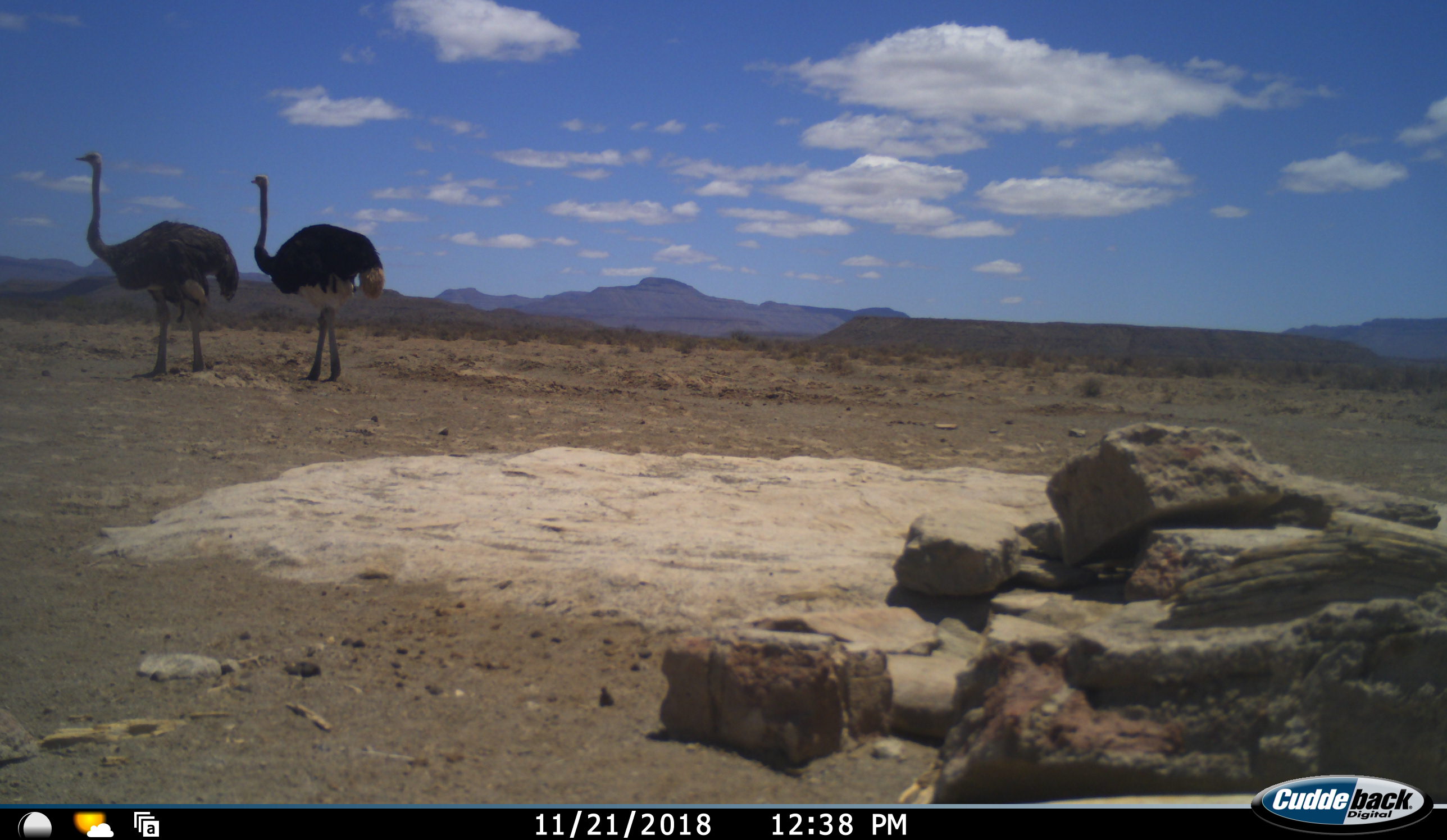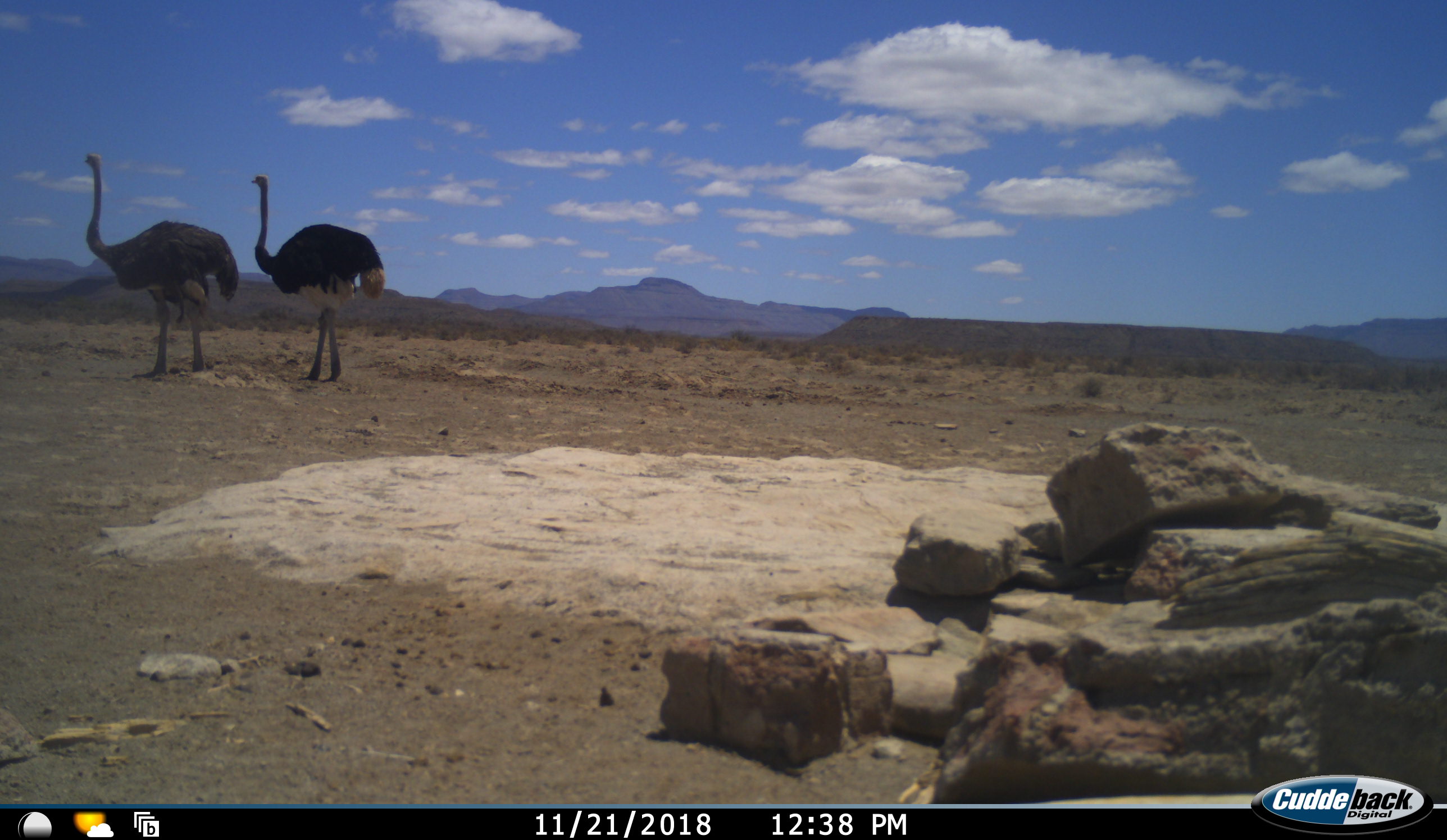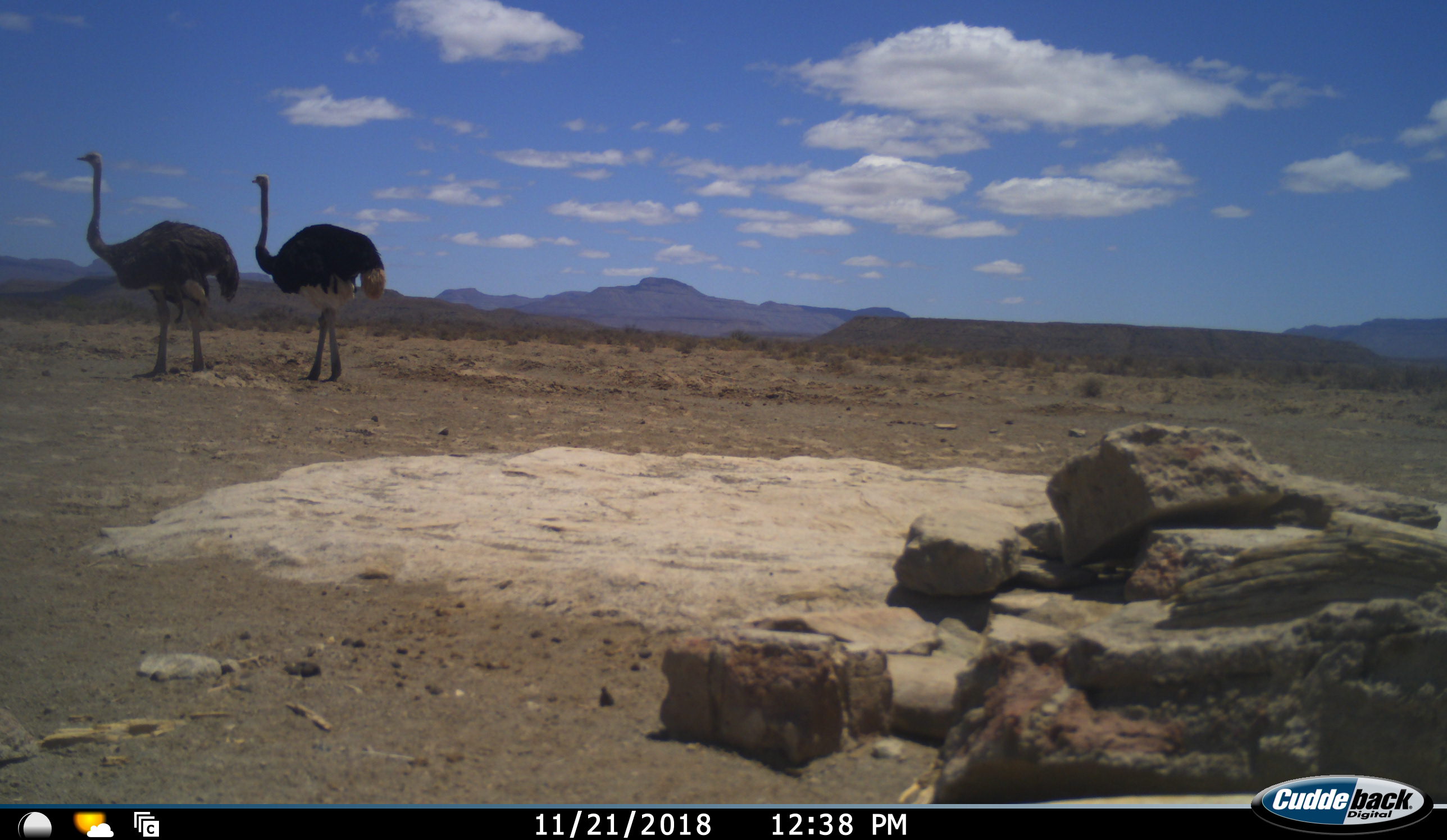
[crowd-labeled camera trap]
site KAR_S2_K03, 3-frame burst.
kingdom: Animalia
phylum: Chordata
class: Aves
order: Struthioniformes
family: Struthionidae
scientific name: Struthionidae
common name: ostrich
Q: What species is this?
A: Ostrich (Struthionidae).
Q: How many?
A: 2.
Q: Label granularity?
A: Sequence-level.